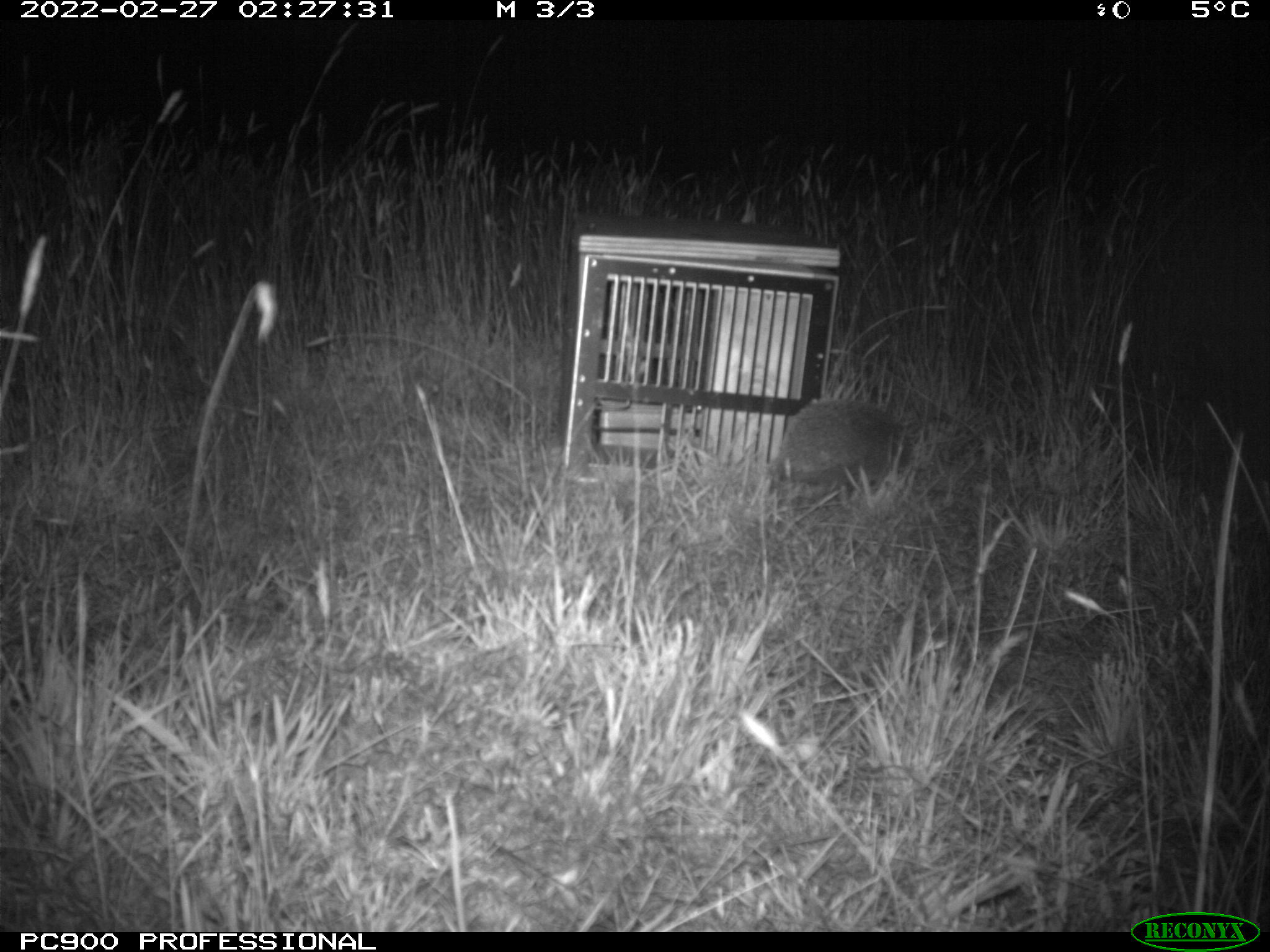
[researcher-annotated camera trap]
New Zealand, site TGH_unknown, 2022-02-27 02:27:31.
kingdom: Animalia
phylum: Chordata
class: Mammalia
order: Eulipotyphla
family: Erinaceidae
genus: Erinaceus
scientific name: Erinaceus europaeus europaeus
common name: european hedgehog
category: hedgehog